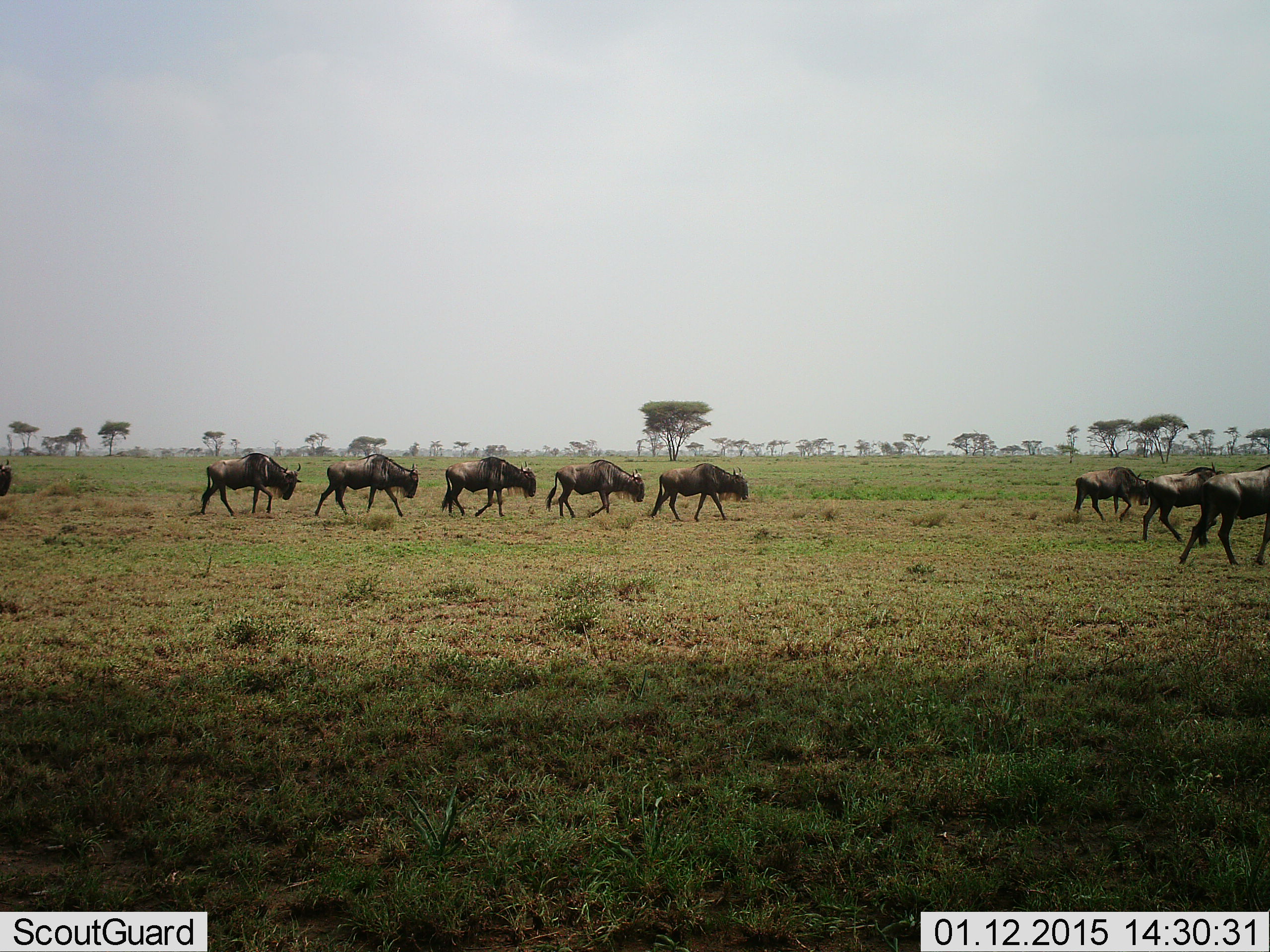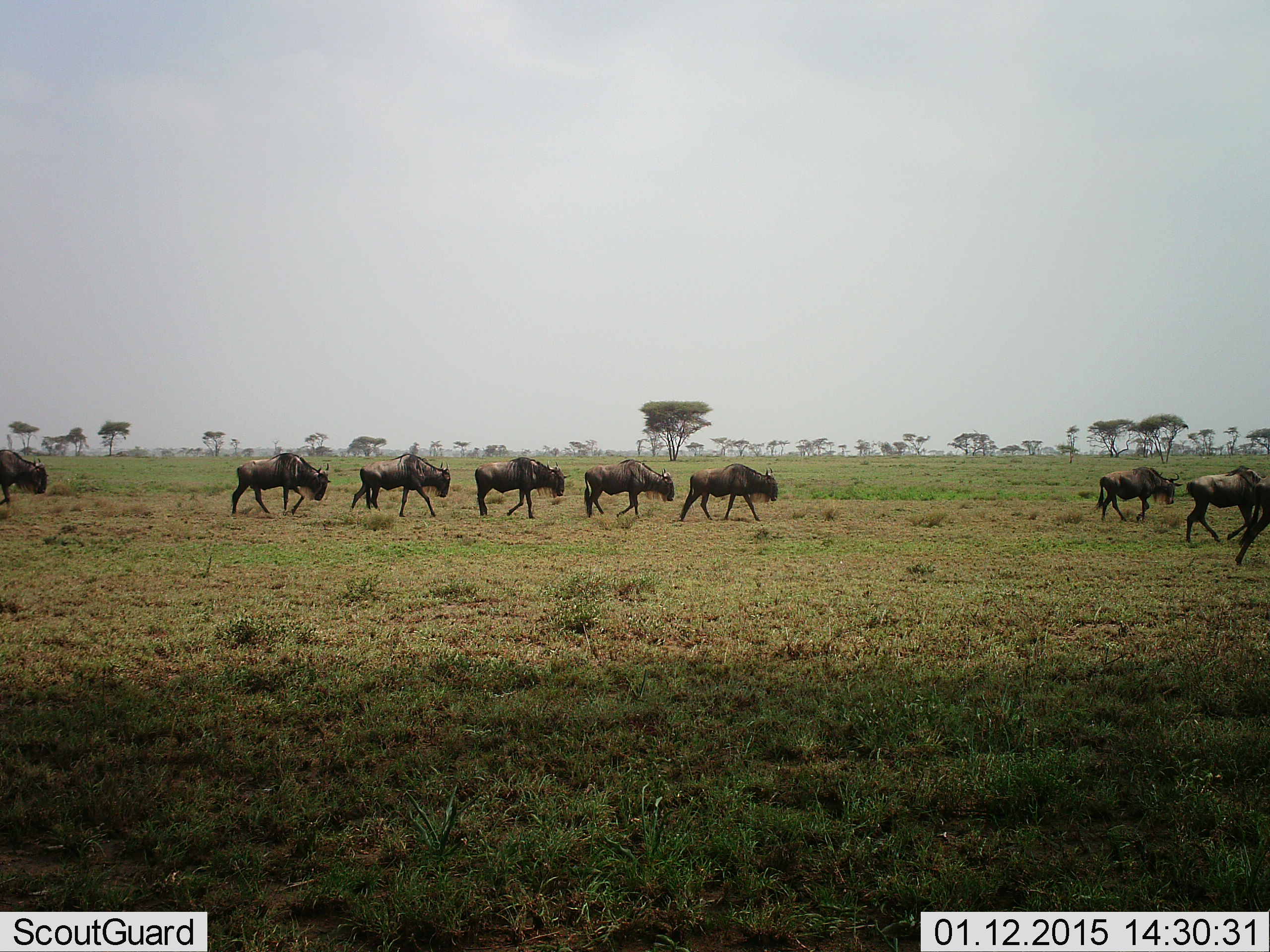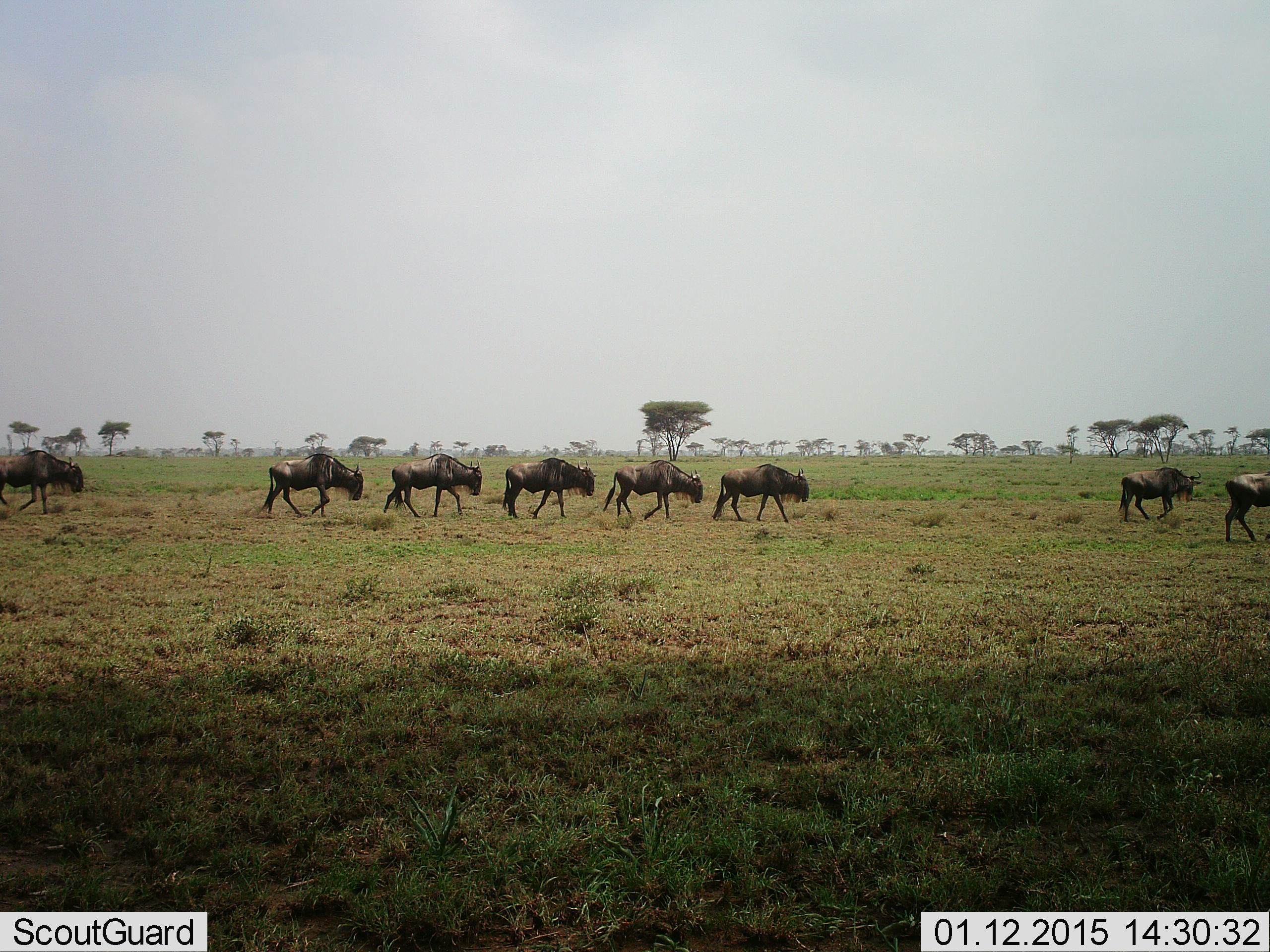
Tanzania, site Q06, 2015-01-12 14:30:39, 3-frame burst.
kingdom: Animalia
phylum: Chordata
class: Mammalia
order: Artiodactyla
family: Bovidae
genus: Connochaetes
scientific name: Connochaetes taurinus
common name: blue wildebeest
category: wildebeest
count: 9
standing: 20%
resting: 0%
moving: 100%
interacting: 0%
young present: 10%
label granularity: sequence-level